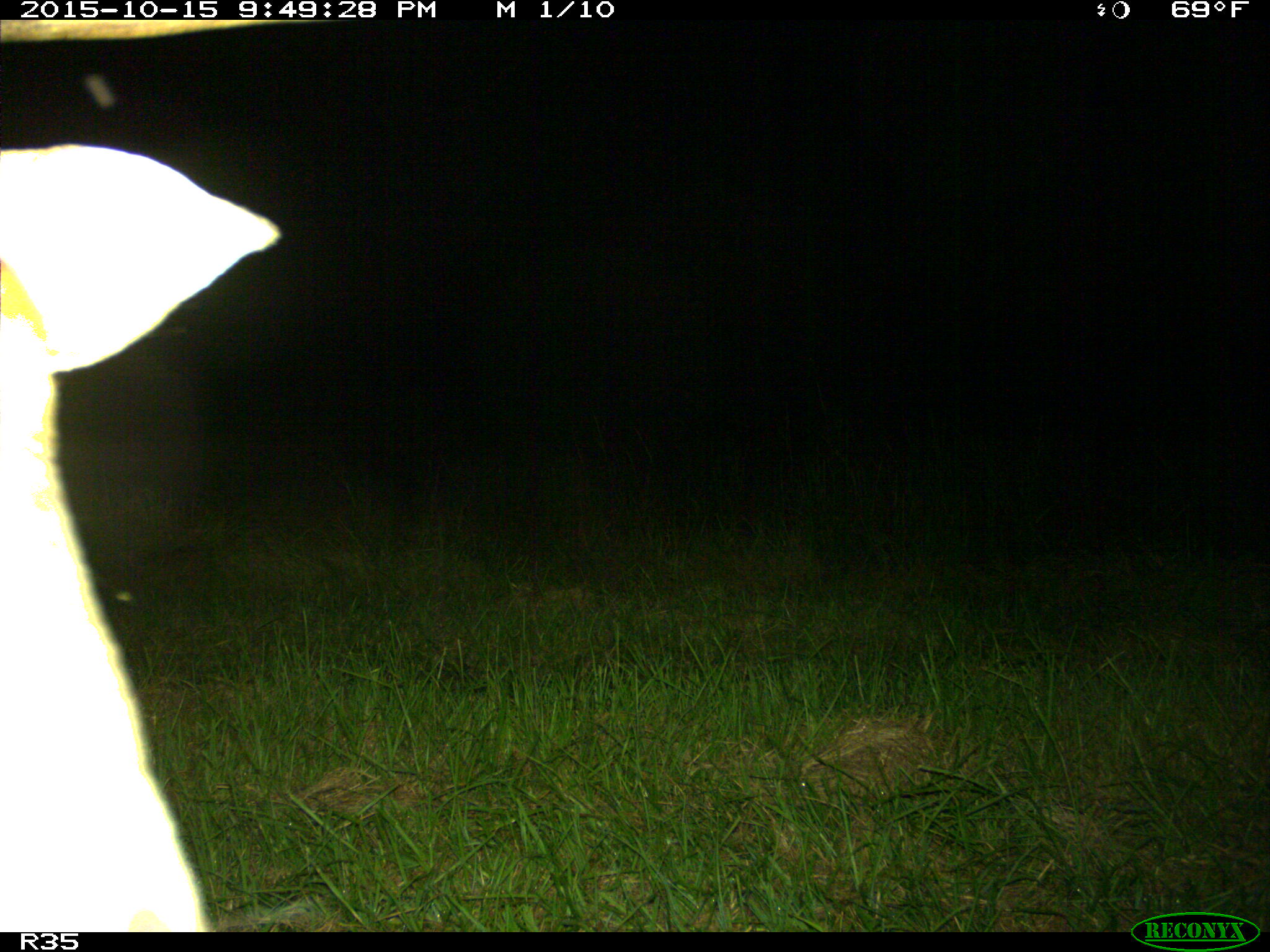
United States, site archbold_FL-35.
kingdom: Animalia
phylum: Chordata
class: Mammalia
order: Artiodactyla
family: Cervidae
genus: Odocoileus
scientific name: Odocoileus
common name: deer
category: unidentified deer